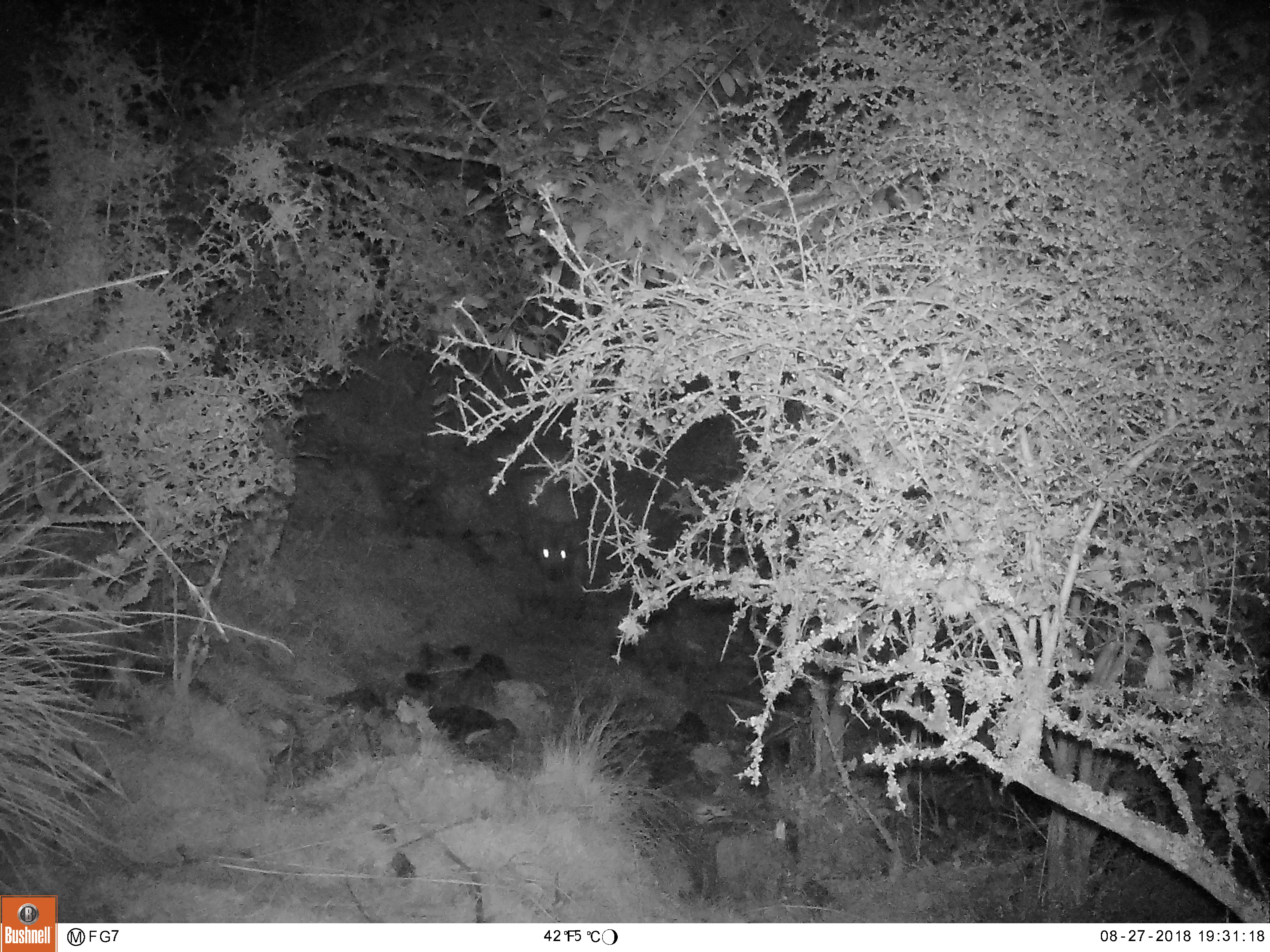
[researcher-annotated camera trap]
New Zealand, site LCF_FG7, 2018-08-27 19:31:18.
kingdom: Animalia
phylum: Chordata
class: Mammalia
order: Diprotodontia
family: Macropodidae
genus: Notamacropus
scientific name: Notamacropus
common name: wallaby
Wallaby (Notamacropus).